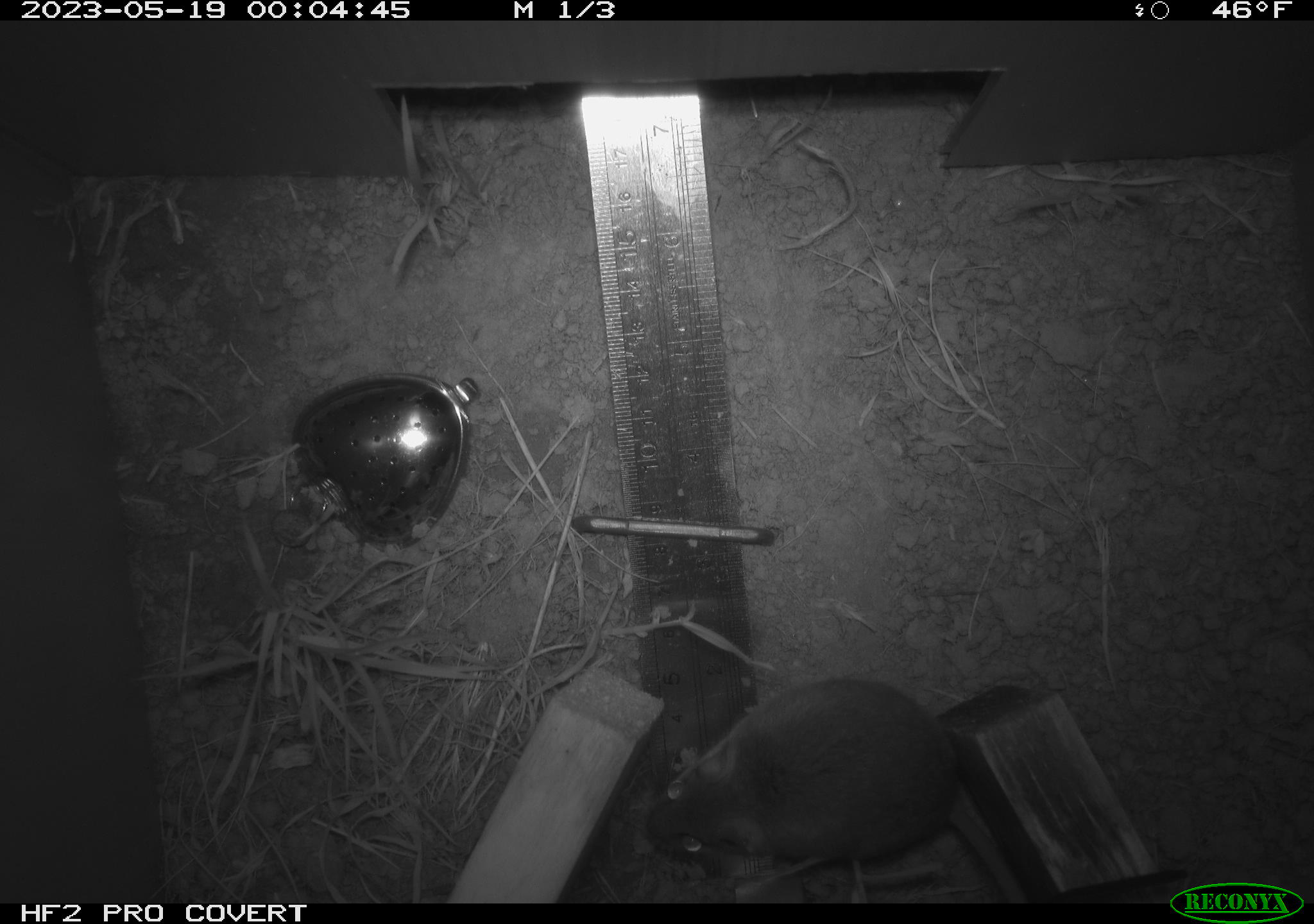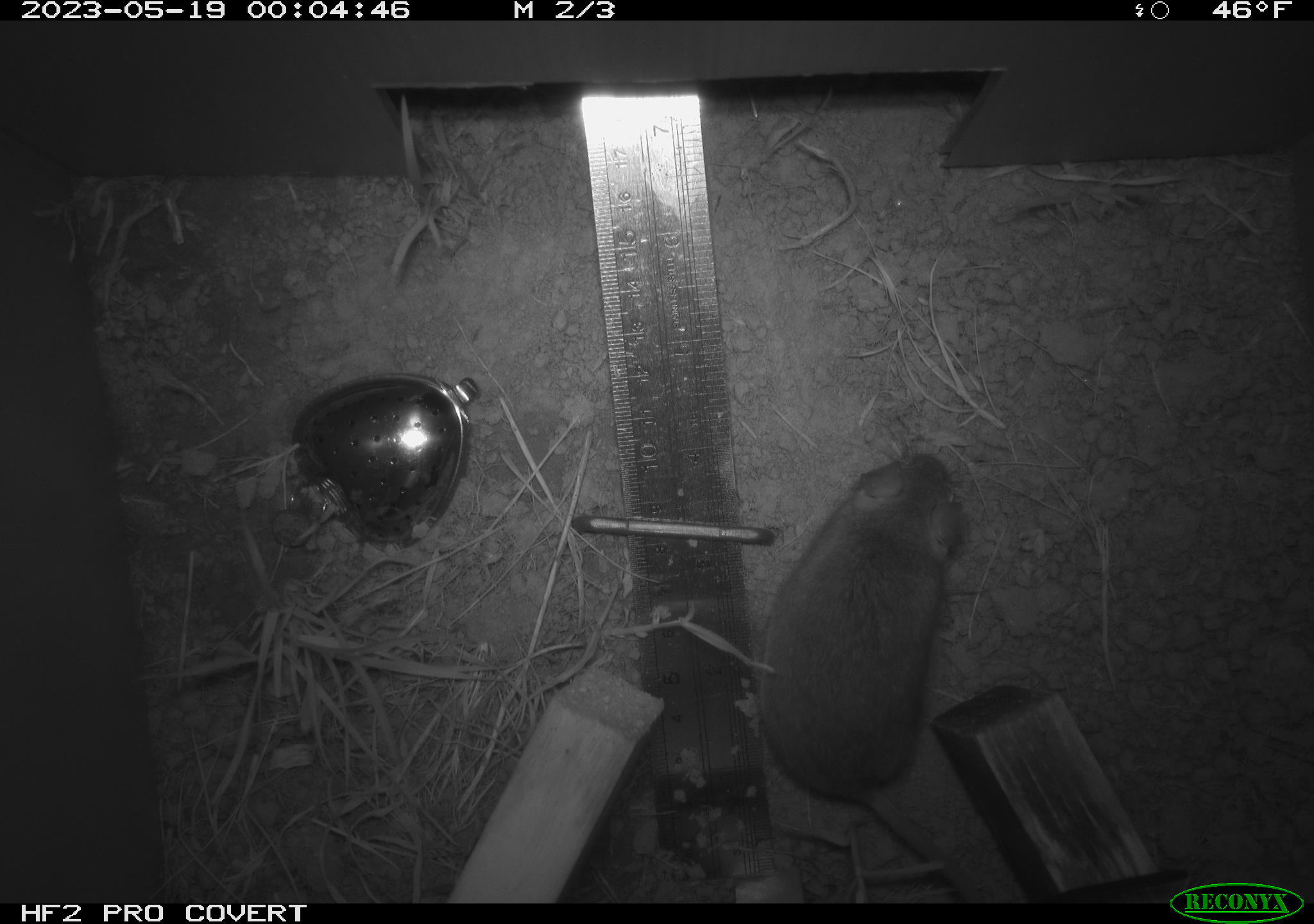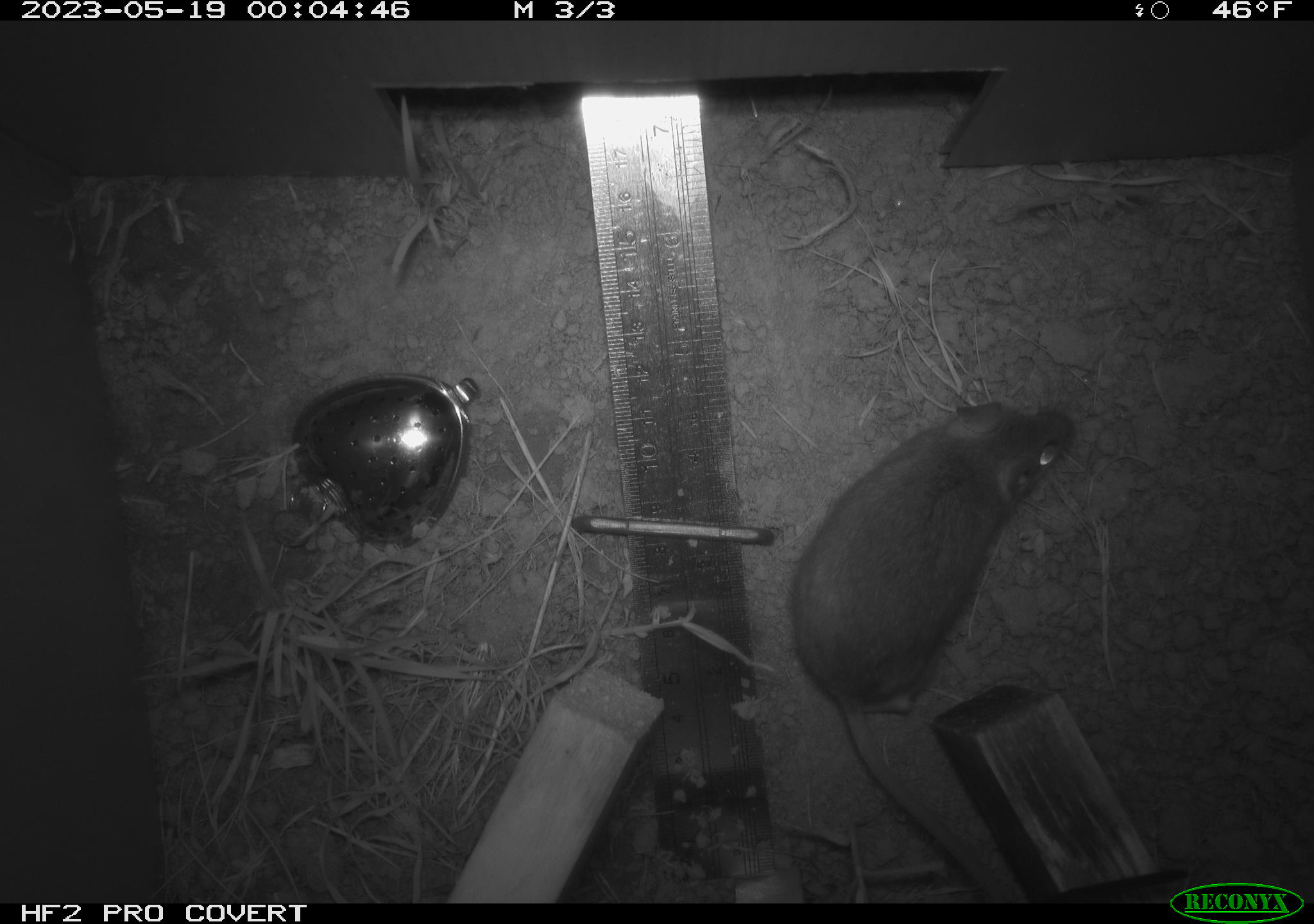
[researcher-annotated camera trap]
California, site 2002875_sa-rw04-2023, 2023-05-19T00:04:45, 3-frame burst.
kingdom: Animalia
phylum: Chordata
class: Mammalia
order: Rodentia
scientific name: Rodentia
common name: mouse species